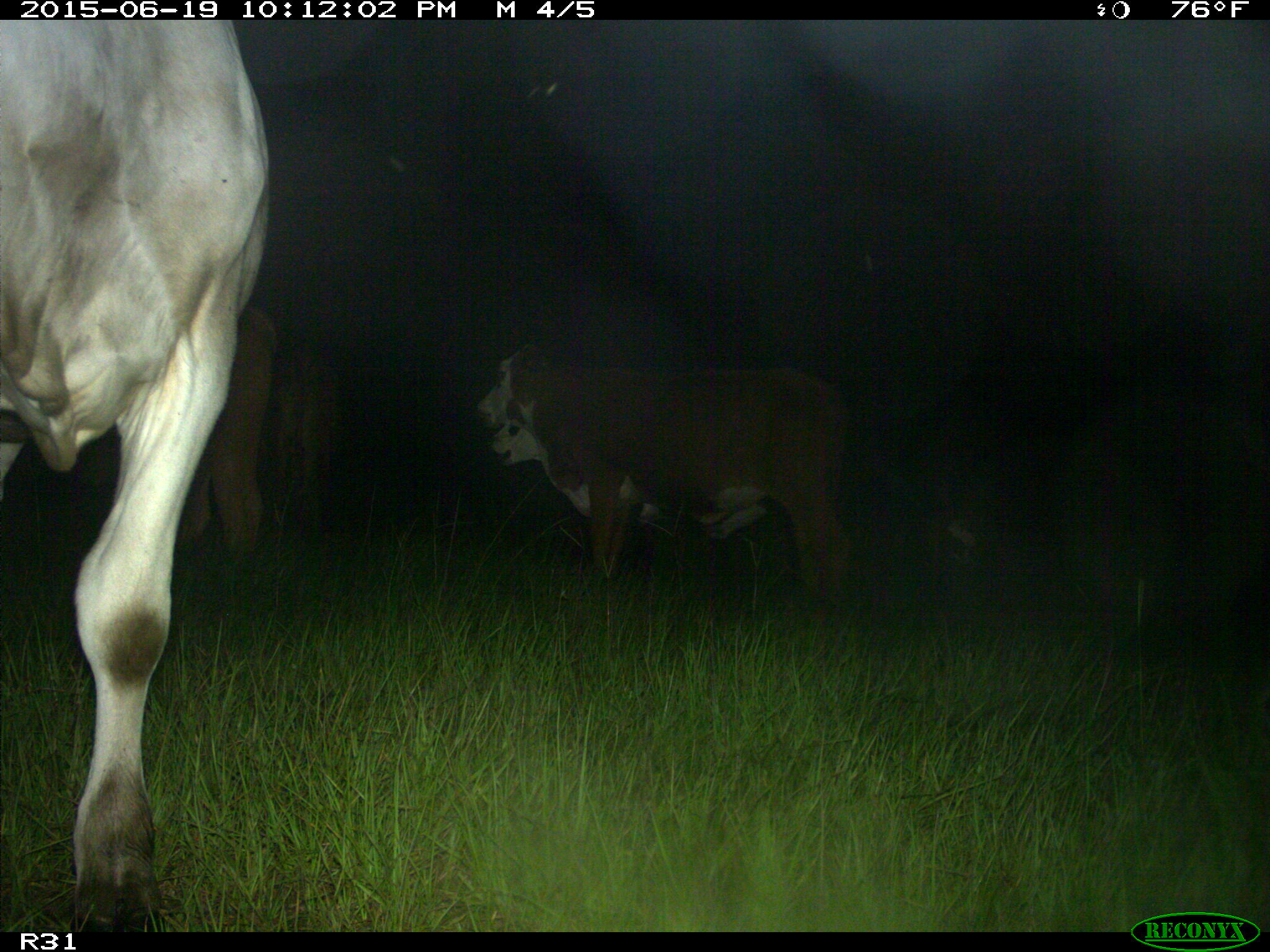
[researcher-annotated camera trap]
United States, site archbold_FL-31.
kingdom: Animalia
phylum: Chordata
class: Mammalia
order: Artiodactyla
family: Bovidae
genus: Bos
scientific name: Bos taurus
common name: domestic cow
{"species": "Bos taurus (domestic cow)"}